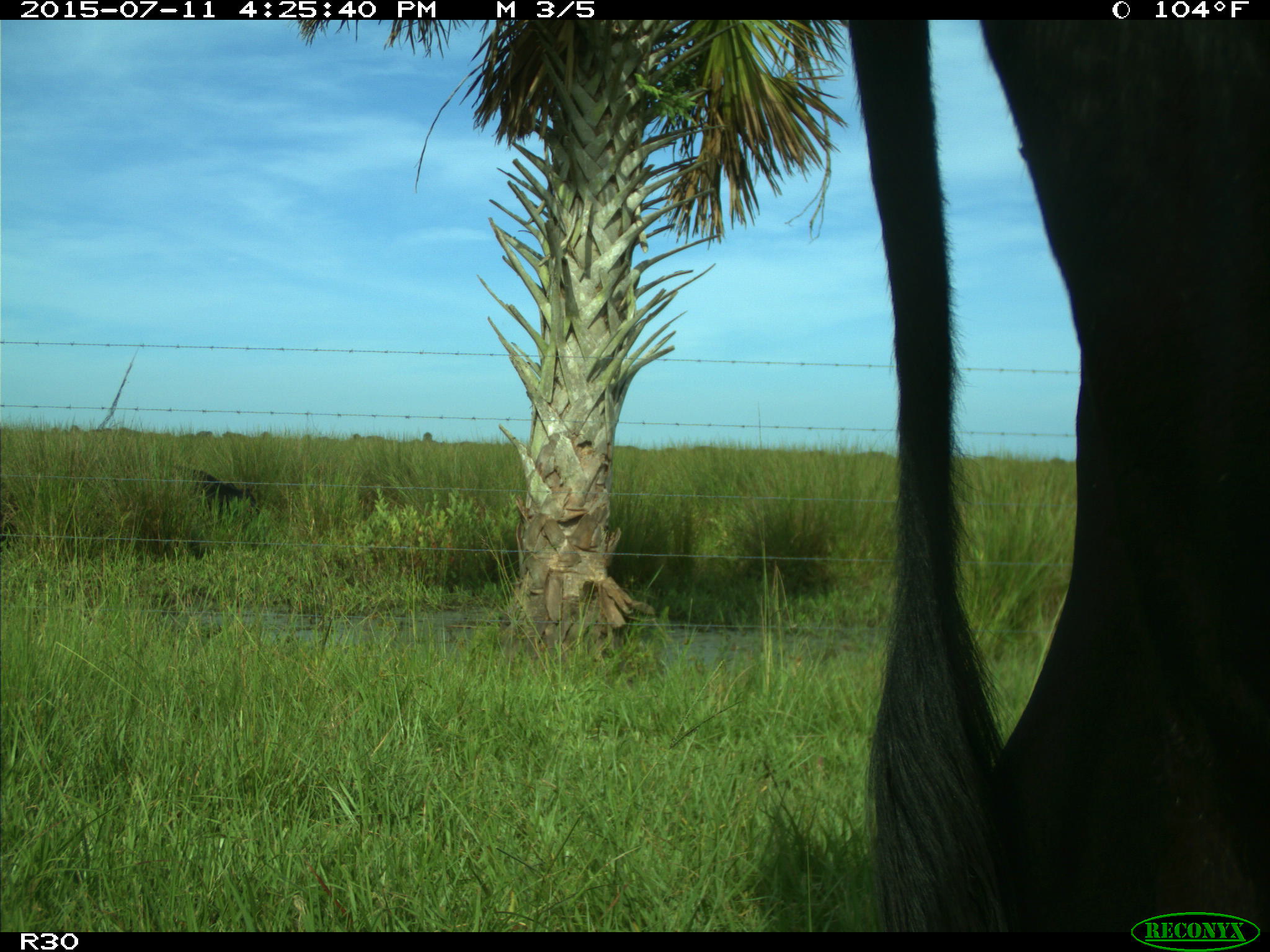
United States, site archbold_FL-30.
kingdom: Animalia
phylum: Chordata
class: Mammalia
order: Artiodactyla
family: Bovidae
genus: Bos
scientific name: Bos taurus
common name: domestic cow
Bos taurus (domestic cow).